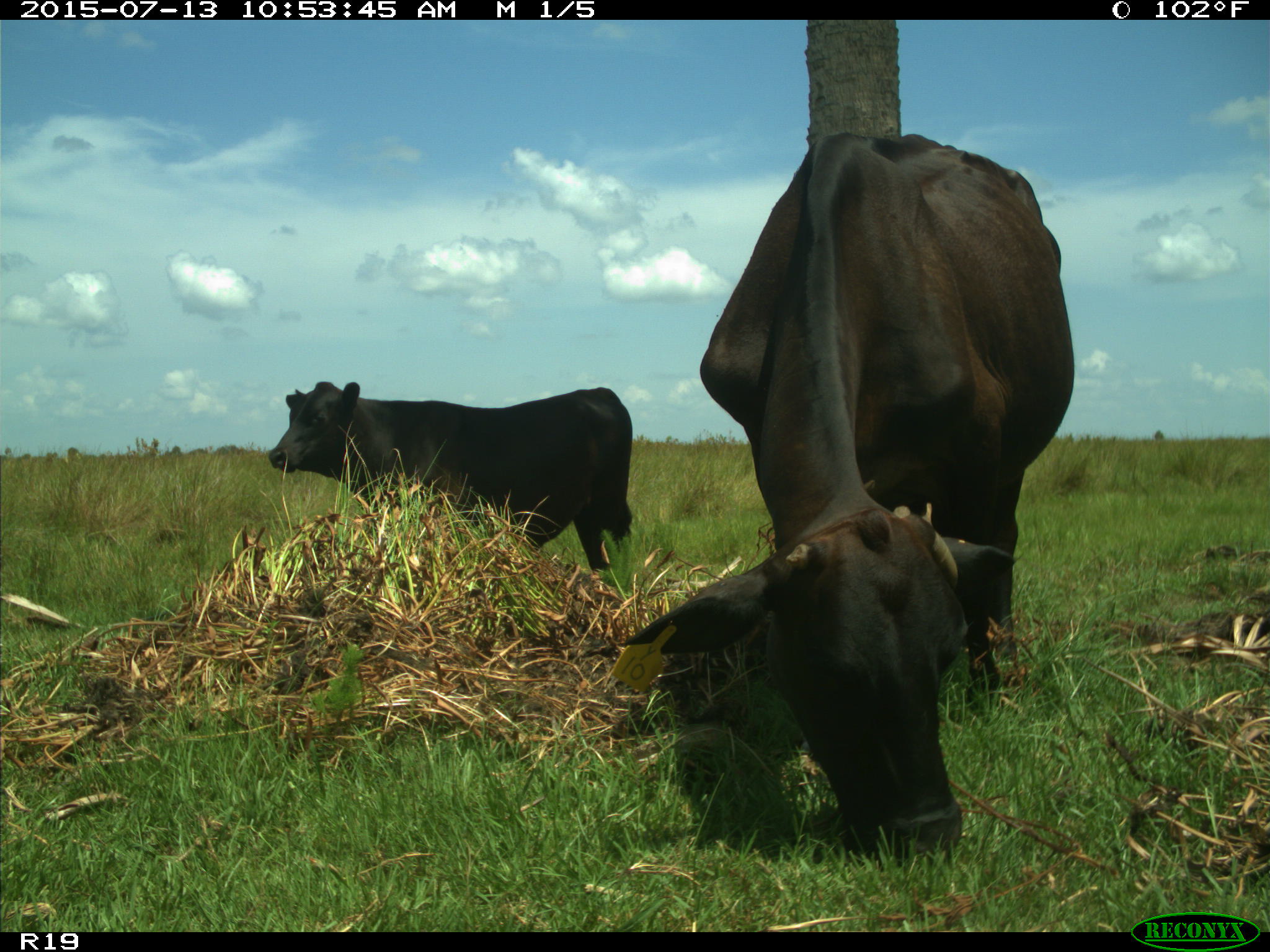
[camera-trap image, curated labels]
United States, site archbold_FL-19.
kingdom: Animalia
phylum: Chordata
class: Mammalia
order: Artiodactyla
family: Bovidae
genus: Bos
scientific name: Bos taurus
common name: domestic cow